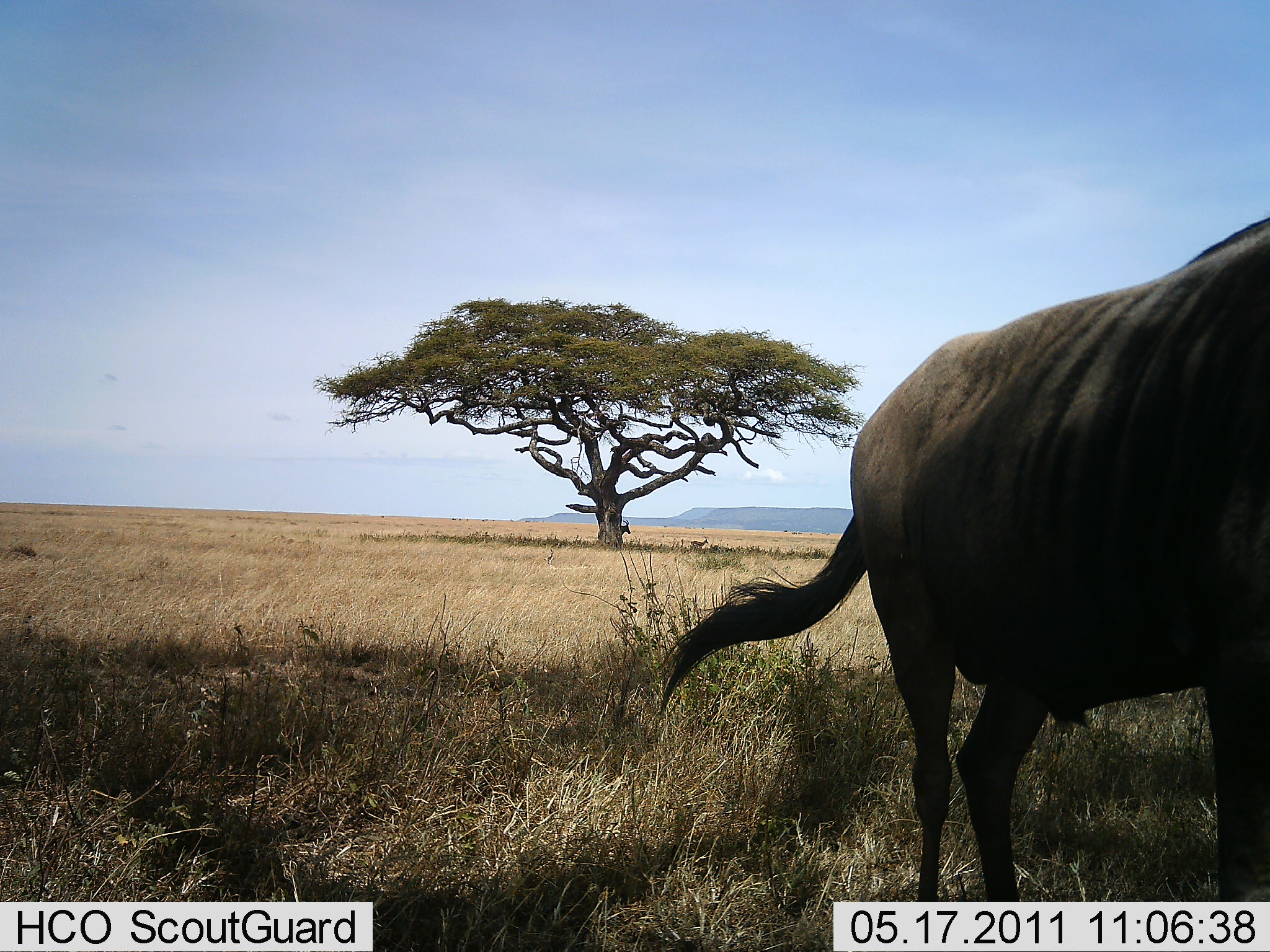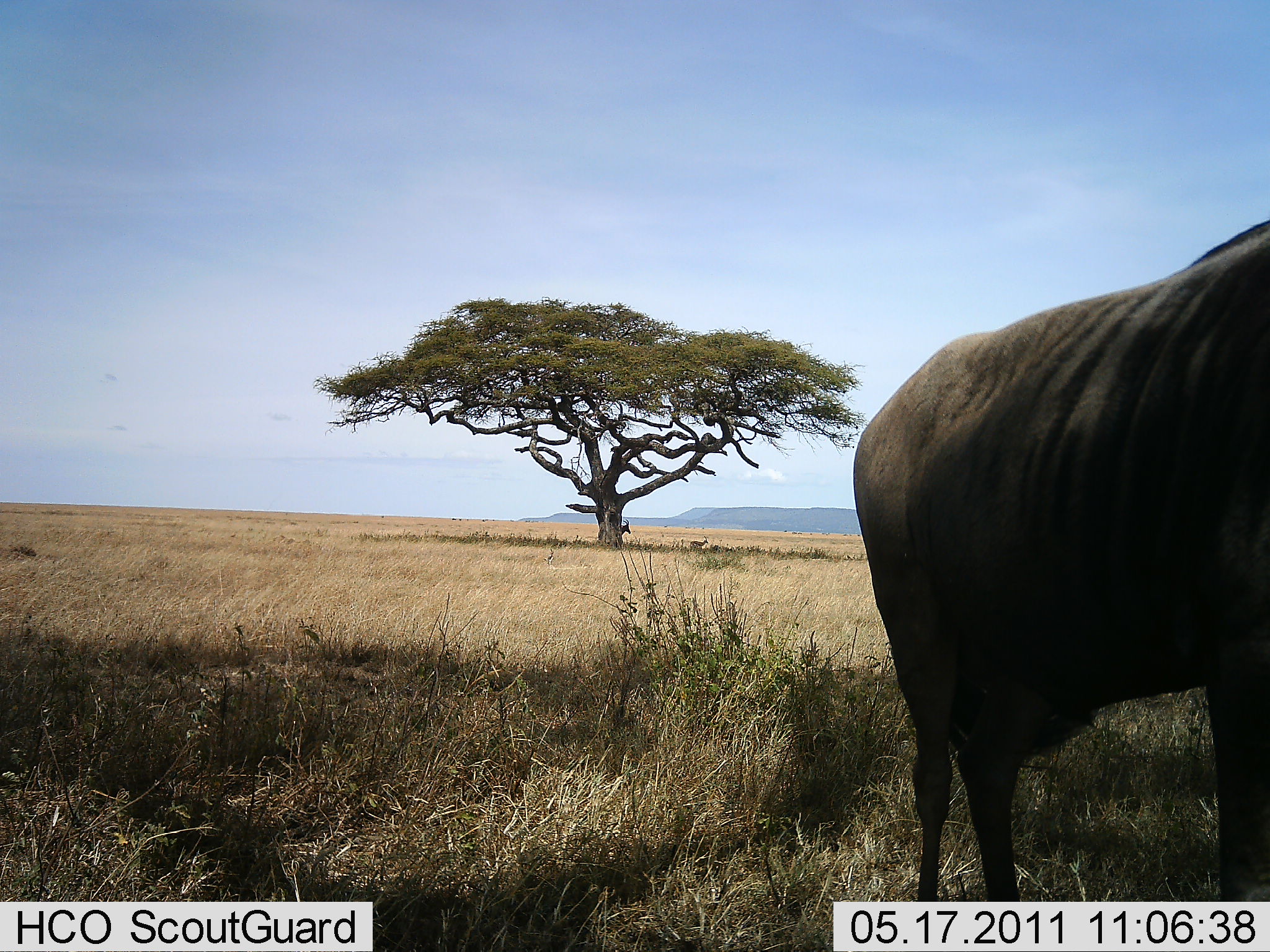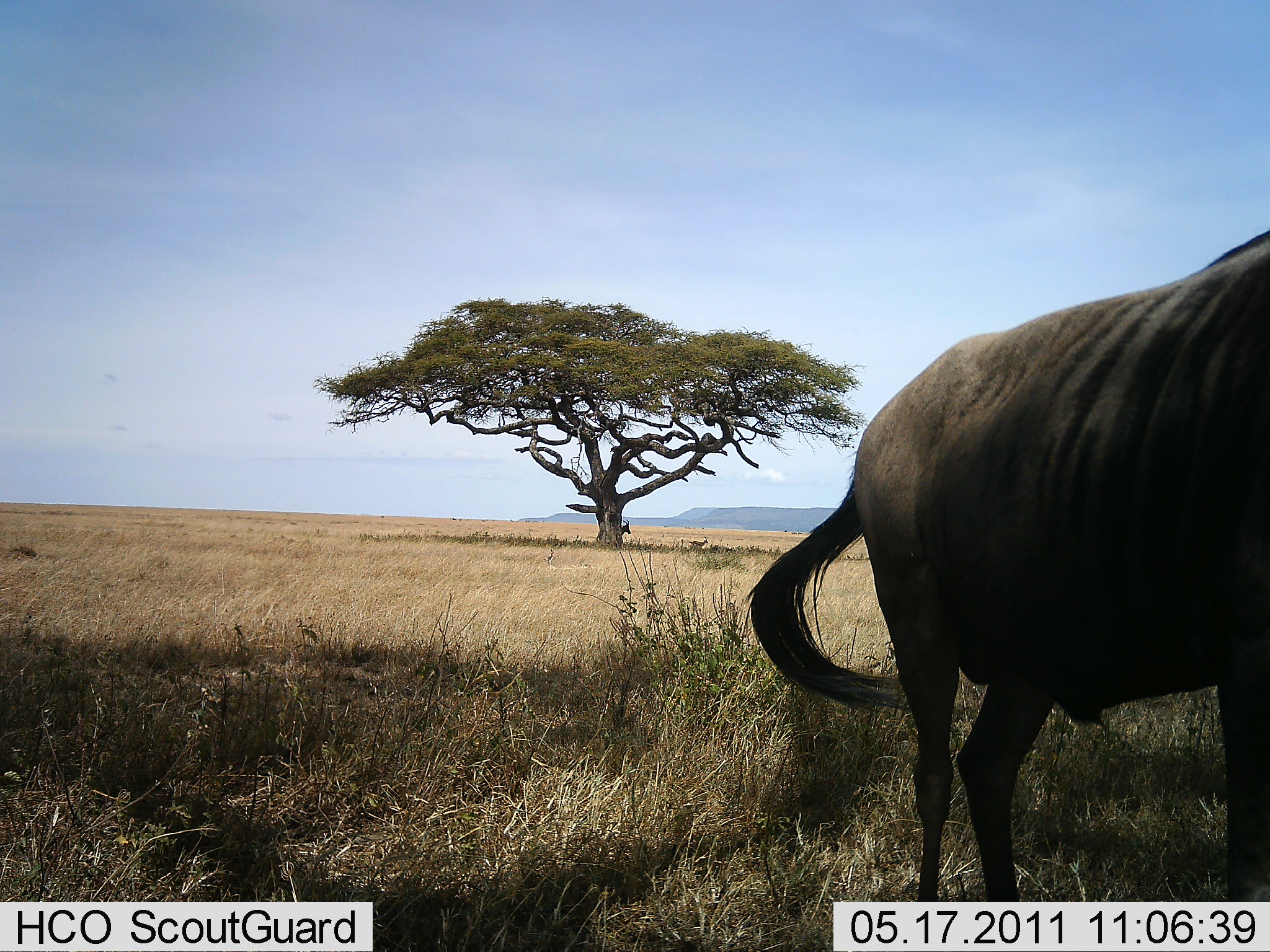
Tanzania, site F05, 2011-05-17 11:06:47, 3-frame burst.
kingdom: Animalia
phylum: Chordata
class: Mammalia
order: Artiodactyla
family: Bovidae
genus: Connochaetes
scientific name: Connochaetes taurinus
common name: blue wildebeest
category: wildebeest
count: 1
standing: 100%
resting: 0%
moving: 9%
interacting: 0%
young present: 0%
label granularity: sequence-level